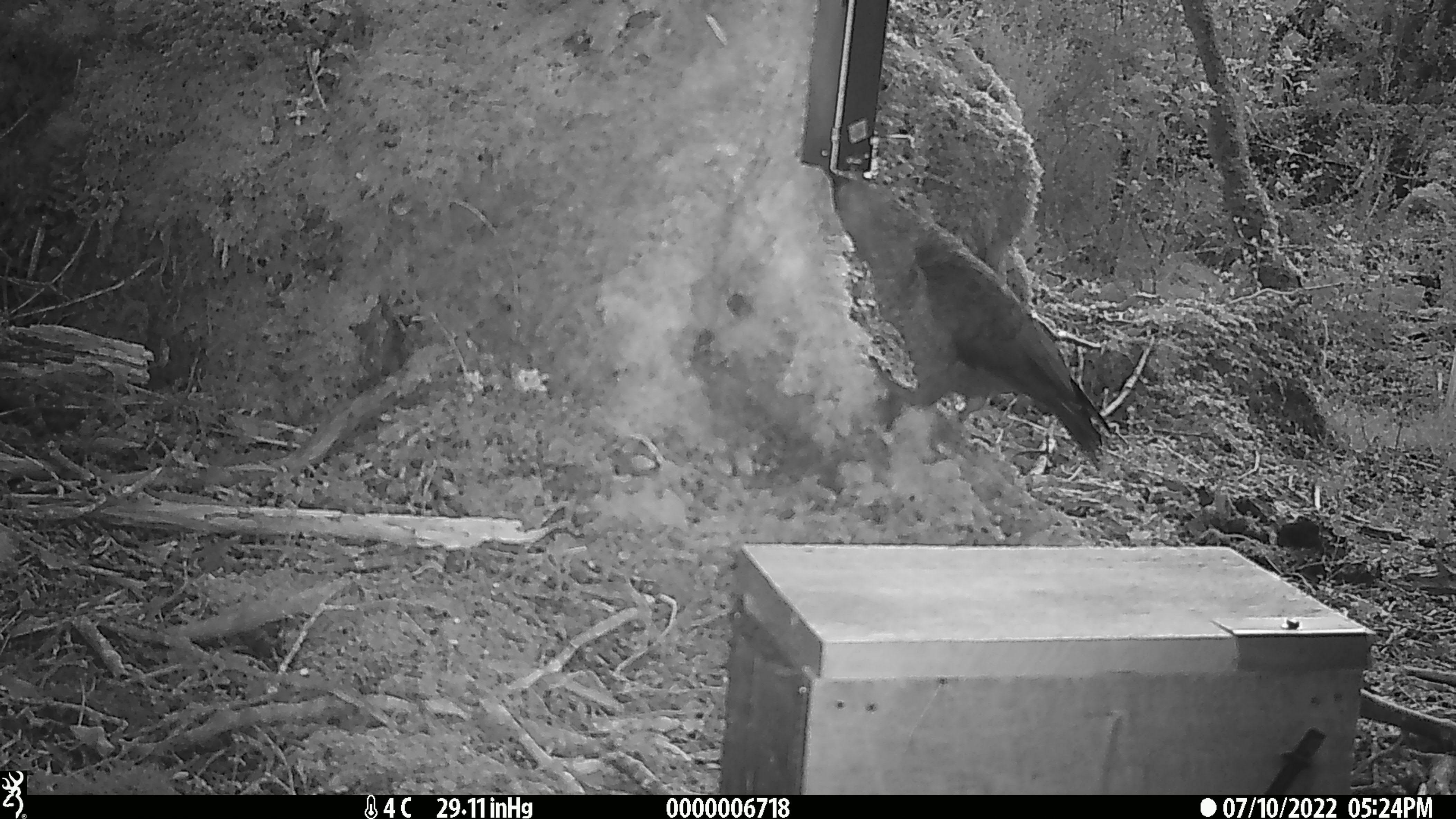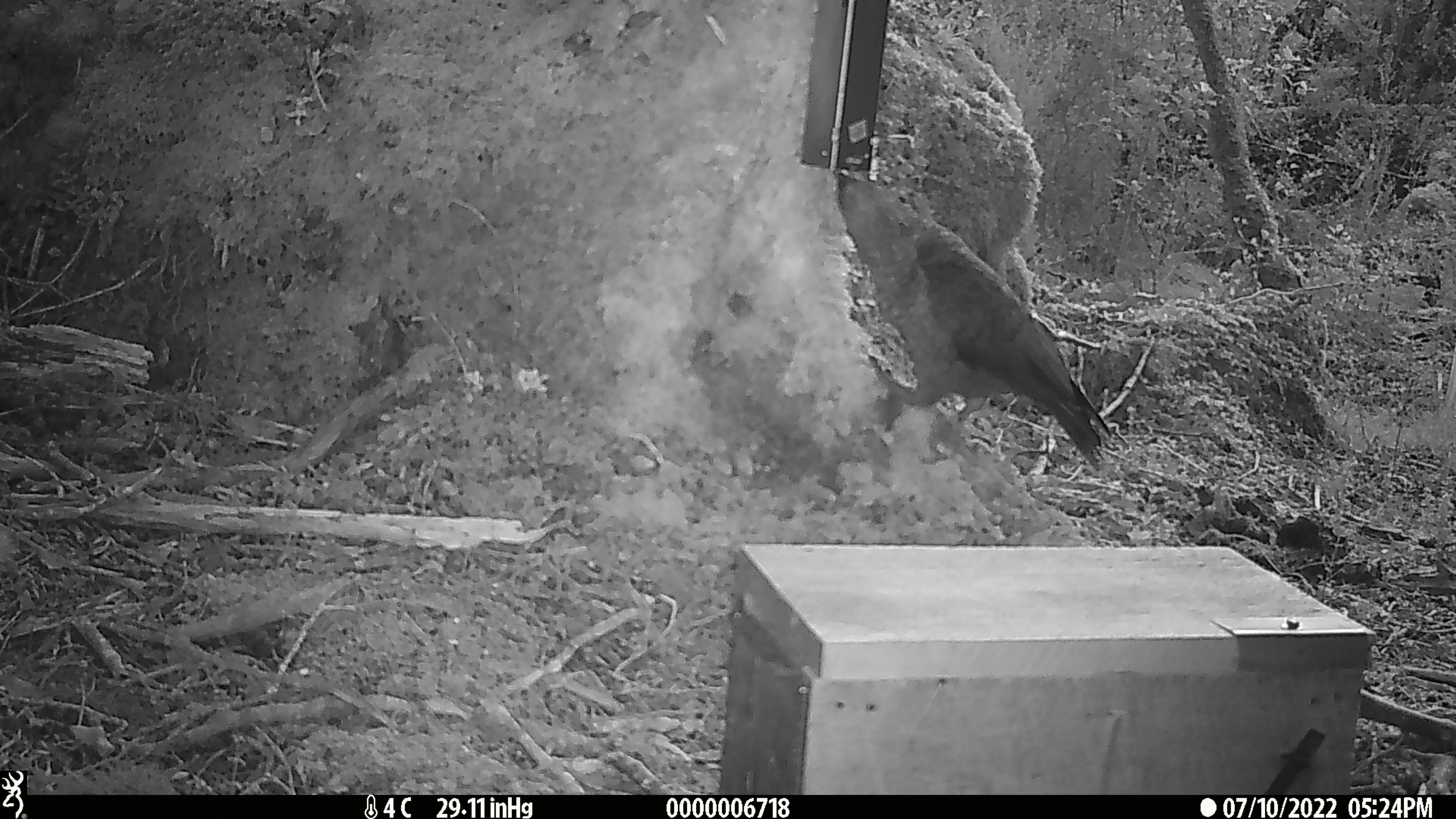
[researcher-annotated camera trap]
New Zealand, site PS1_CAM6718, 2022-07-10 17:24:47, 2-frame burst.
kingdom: Animalia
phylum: Chordata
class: Aves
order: Psittaciformes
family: Strigopidae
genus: Nestor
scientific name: Nestor notabilis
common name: kea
Kea (Nestor notabilis).